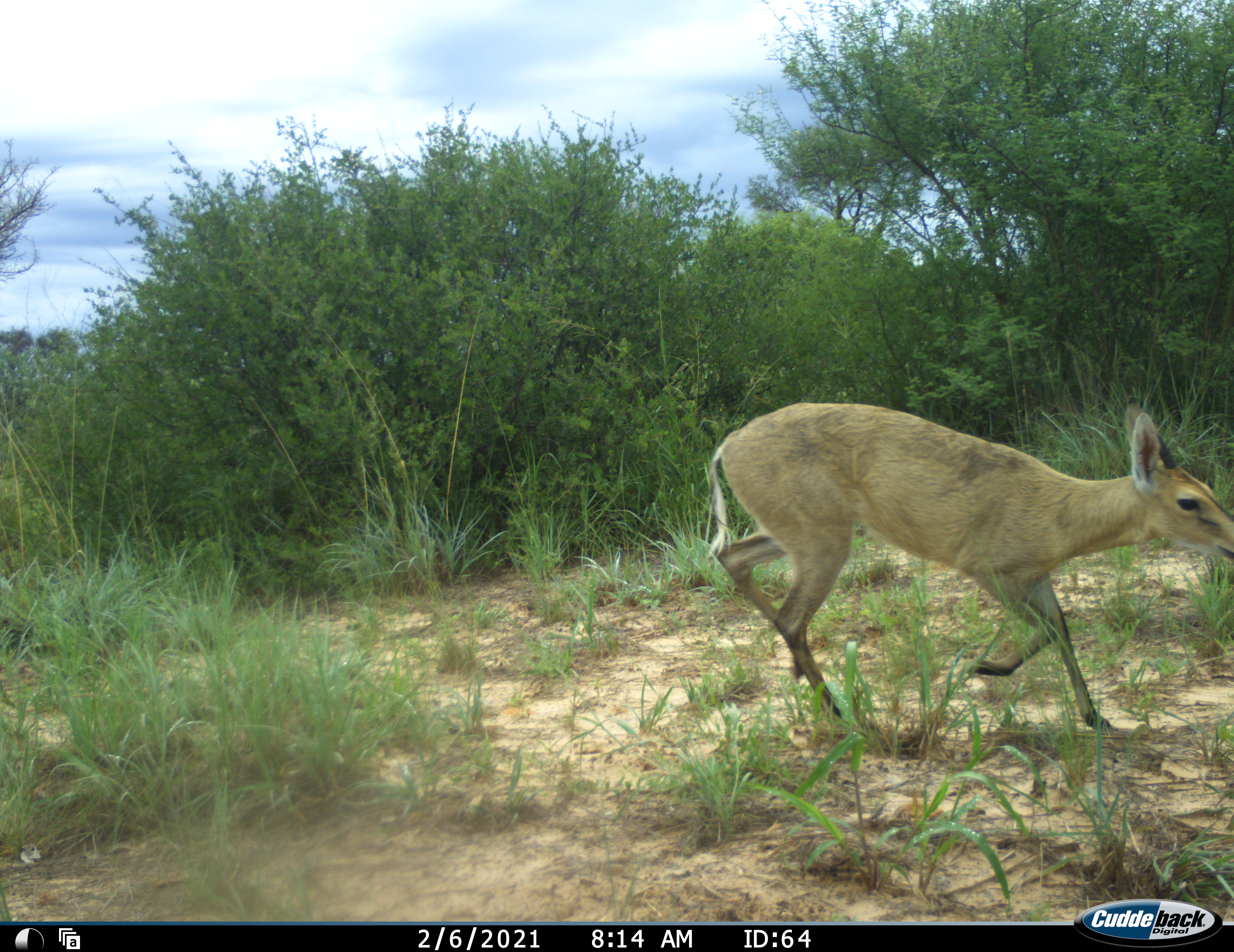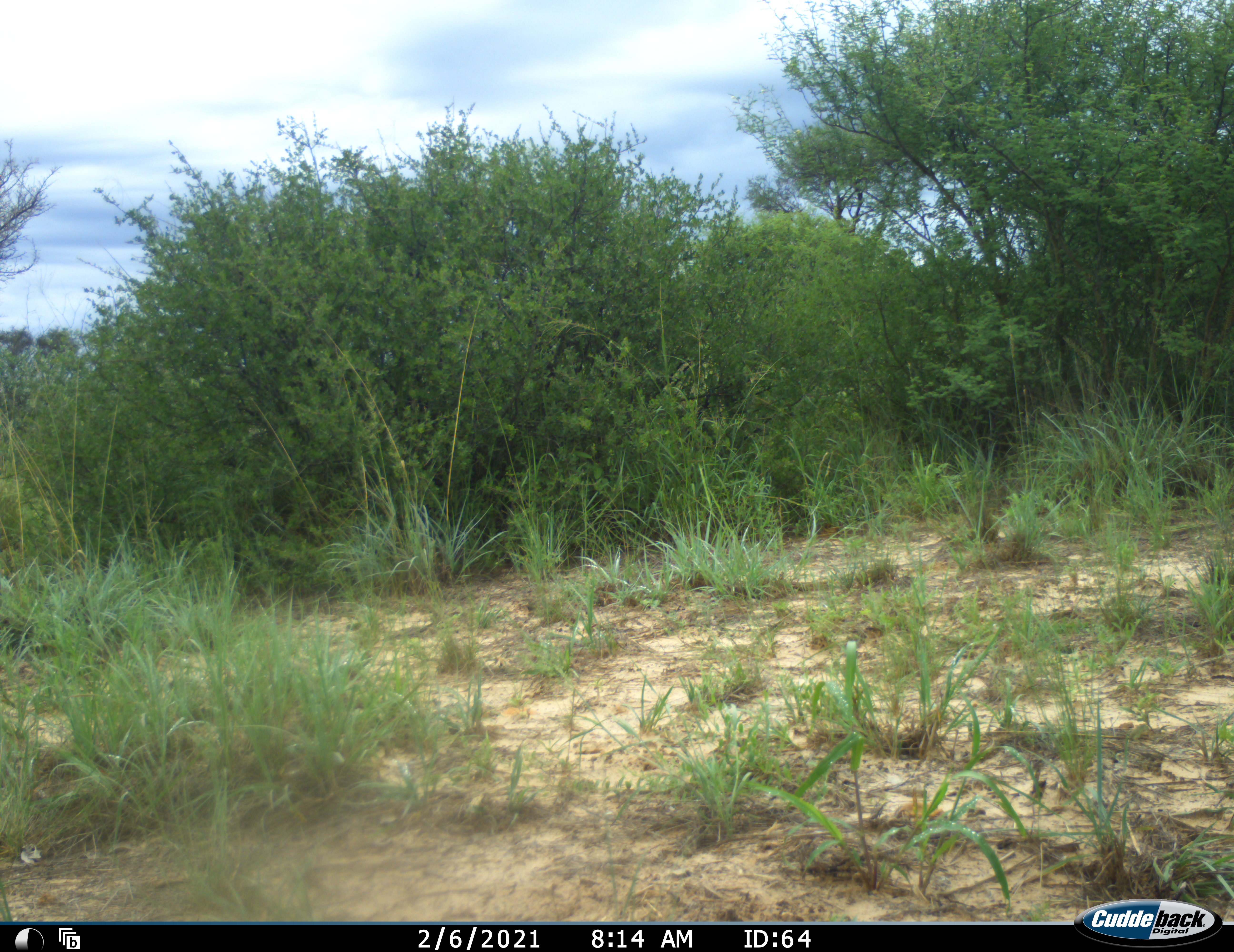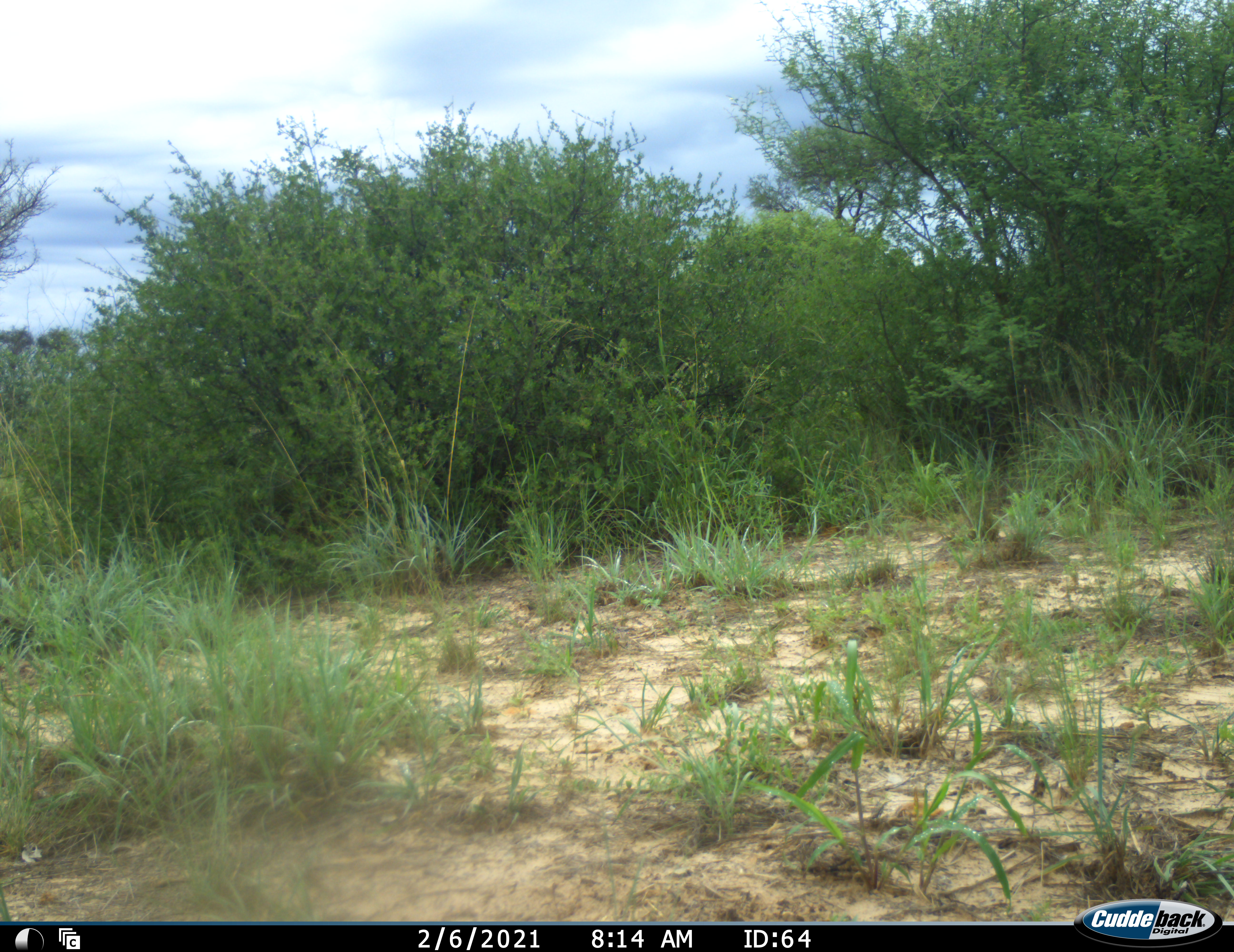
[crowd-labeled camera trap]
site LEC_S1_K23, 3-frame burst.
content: unidentified animal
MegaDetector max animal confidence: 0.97